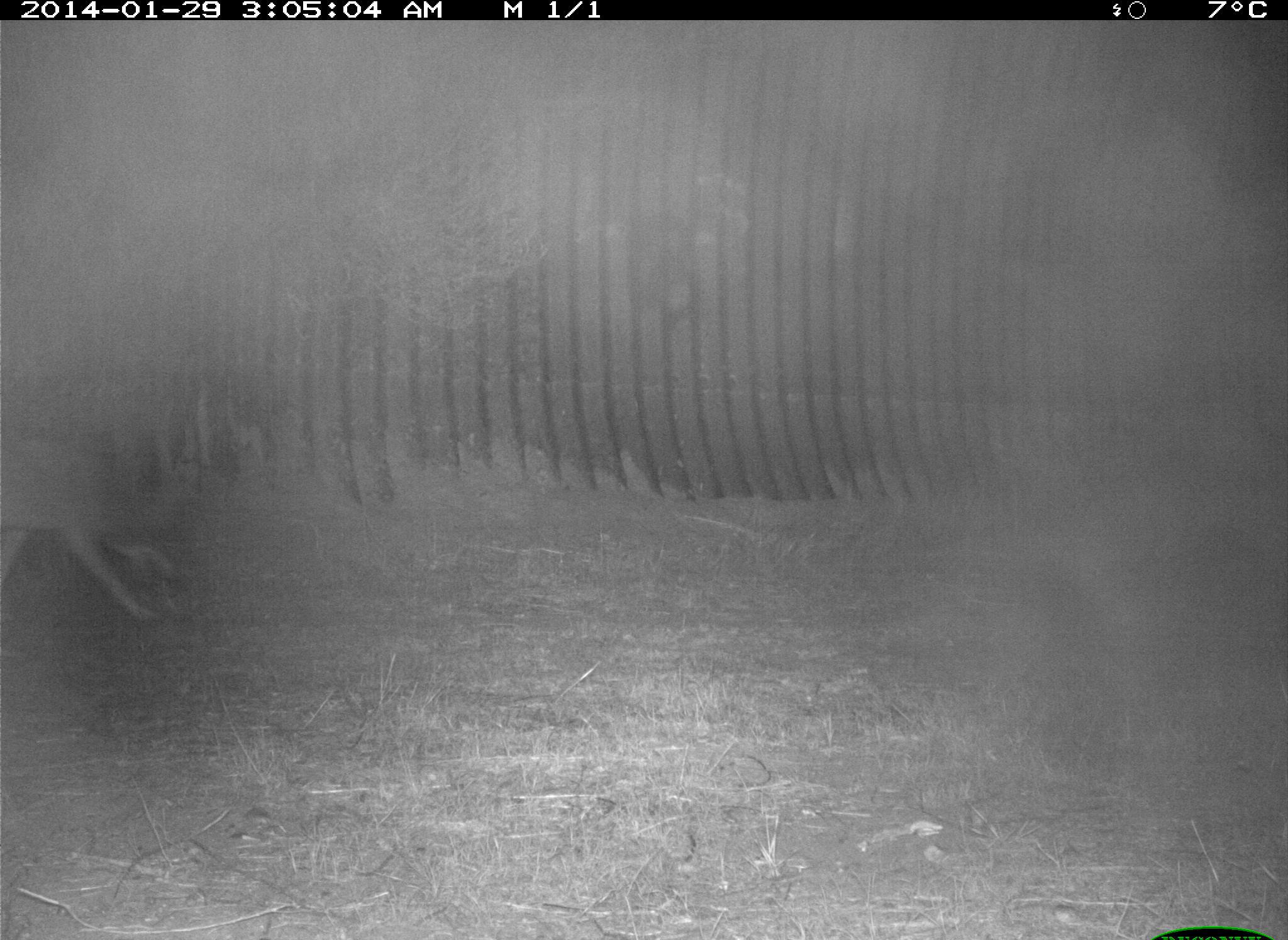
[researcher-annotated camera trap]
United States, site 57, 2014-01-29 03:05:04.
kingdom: Animalia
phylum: Chordata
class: Mammalia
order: Carnivora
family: Canidae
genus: Canis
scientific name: Canis latrans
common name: coyote